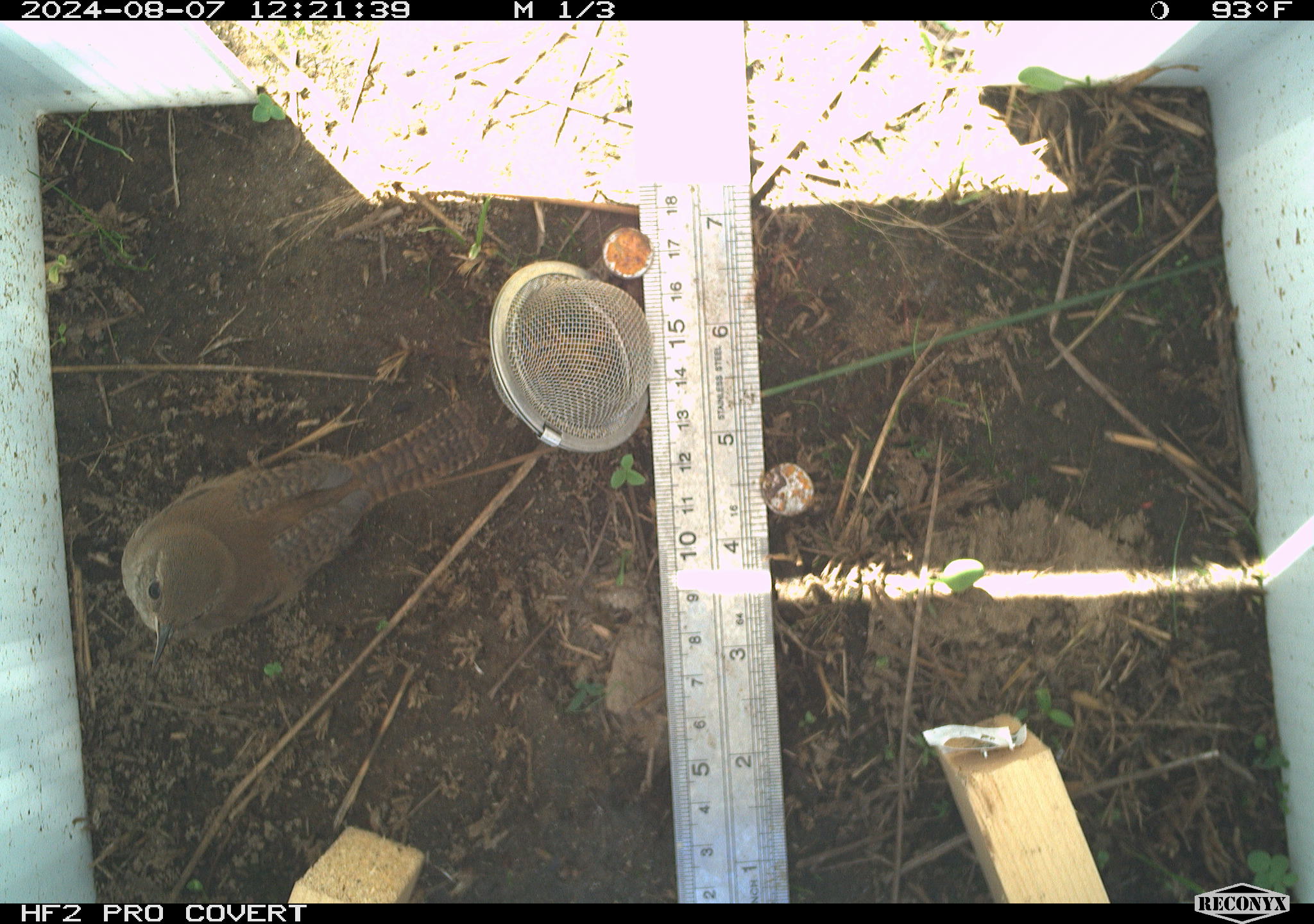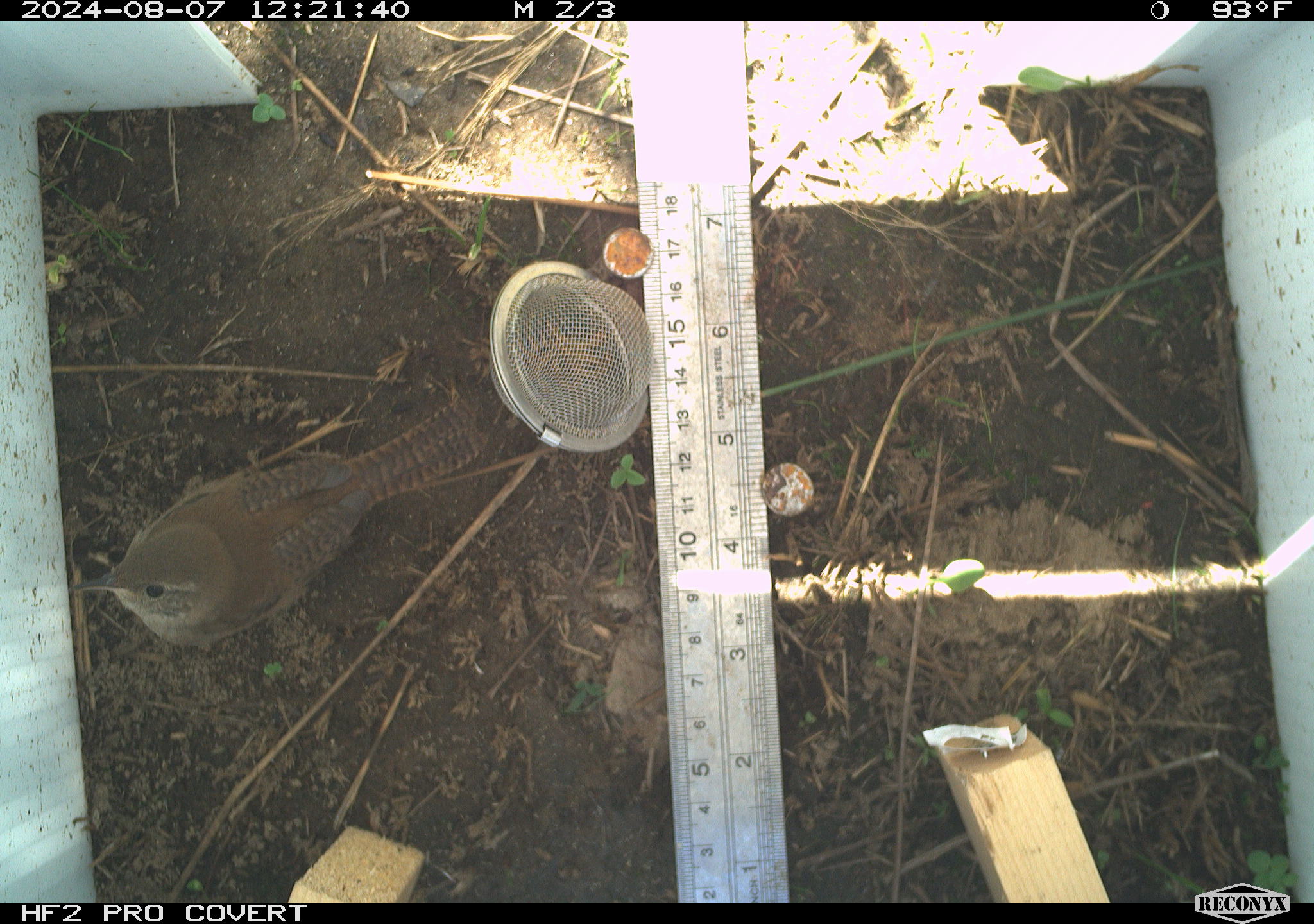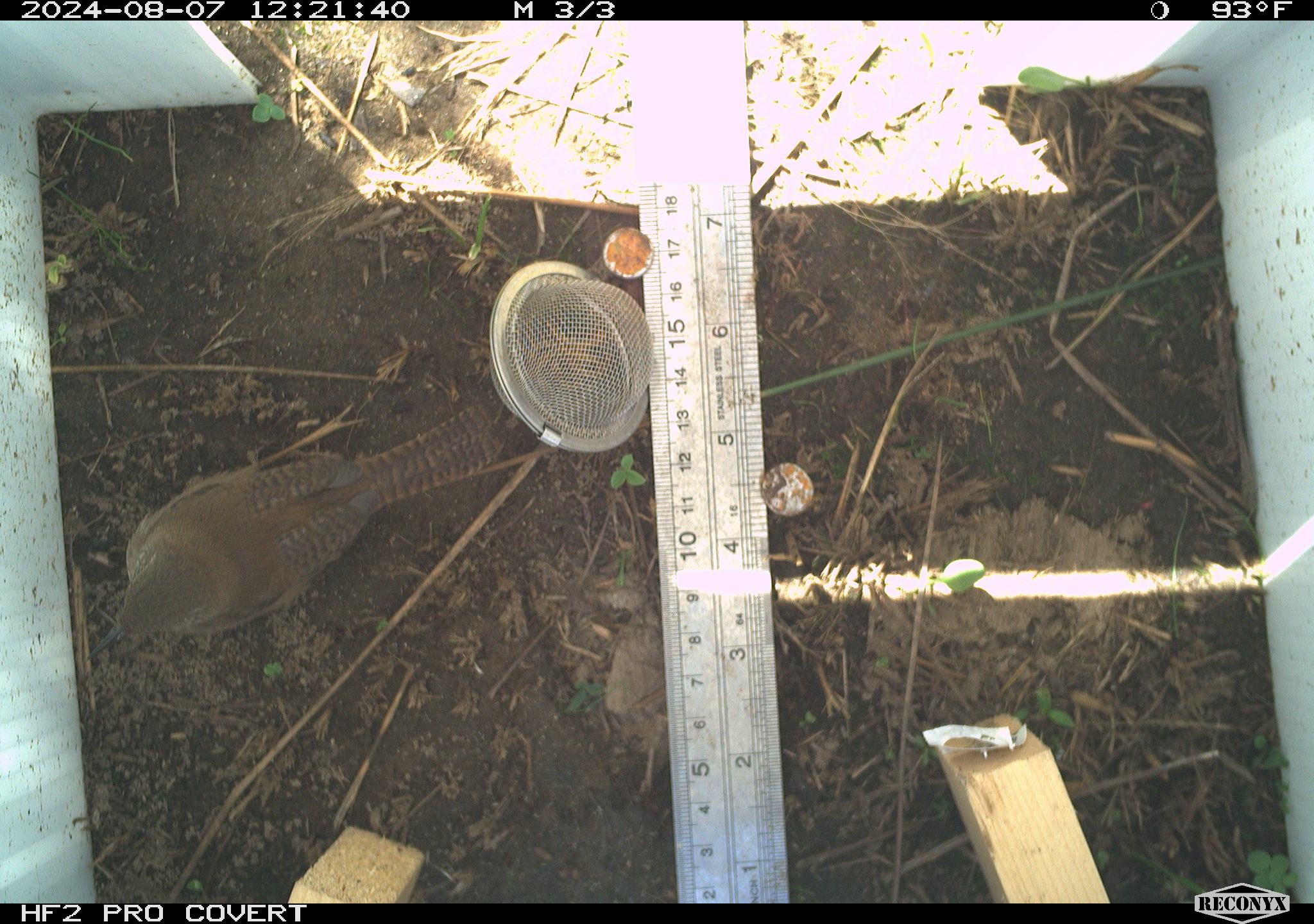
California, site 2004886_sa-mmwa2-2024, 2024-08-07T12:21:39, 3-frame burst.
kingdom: Animalia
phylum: Chordata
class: Aves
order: Passeriformes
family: Troglodytidae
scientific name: Troglodytidae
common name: wren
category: troglodytidae family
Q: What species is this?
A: Troglodytidae family (wren) (Troglodytidae).